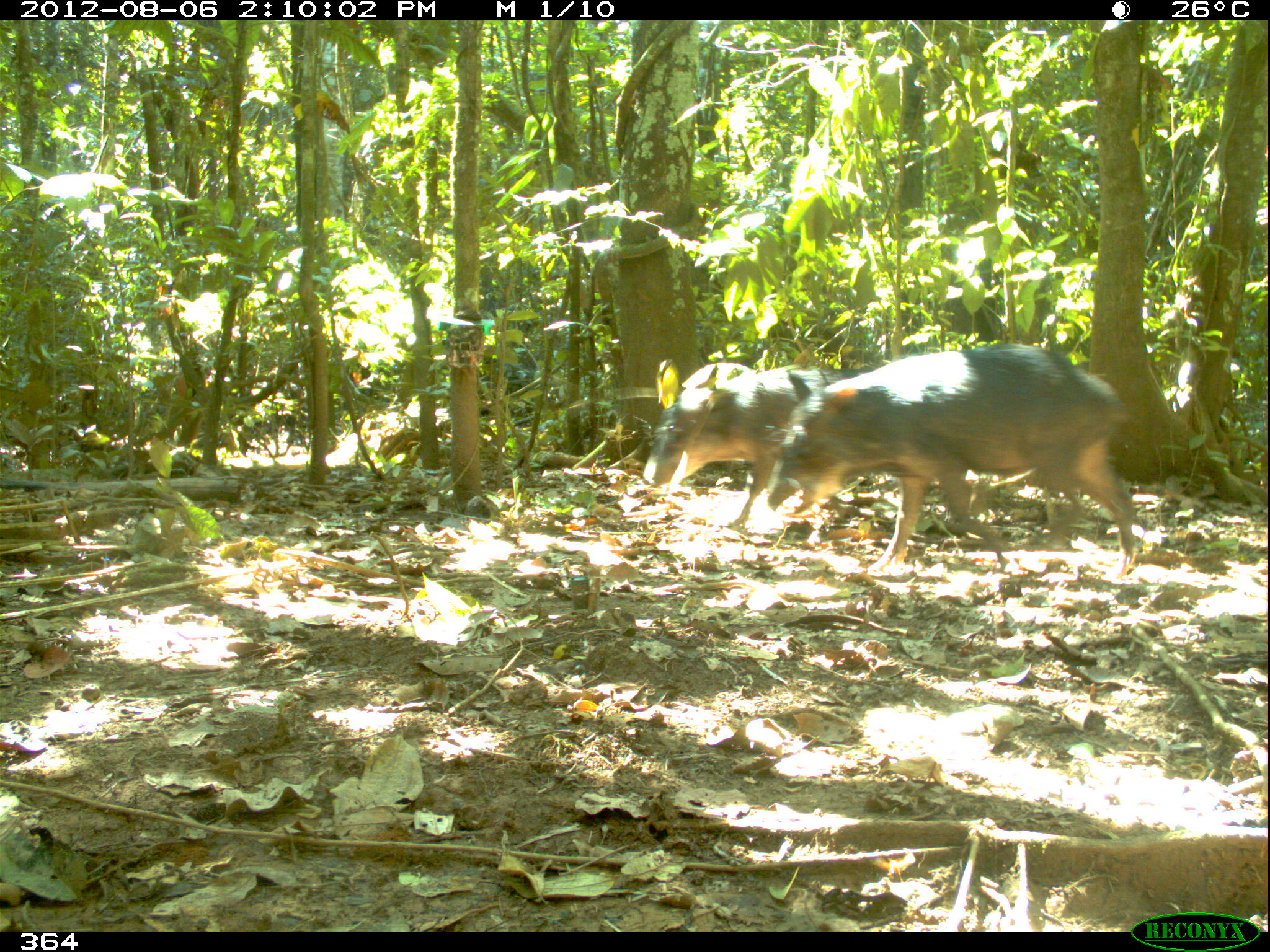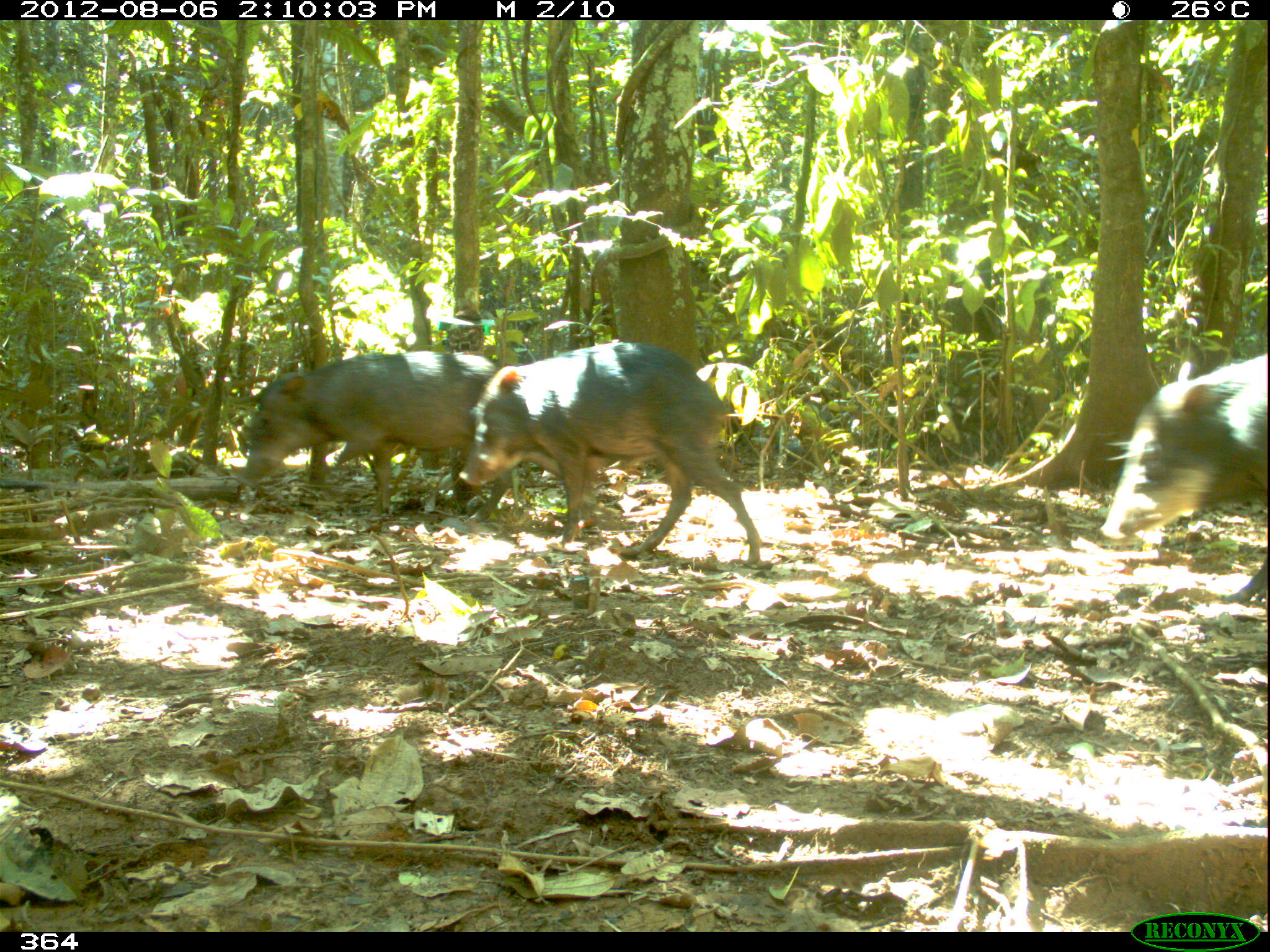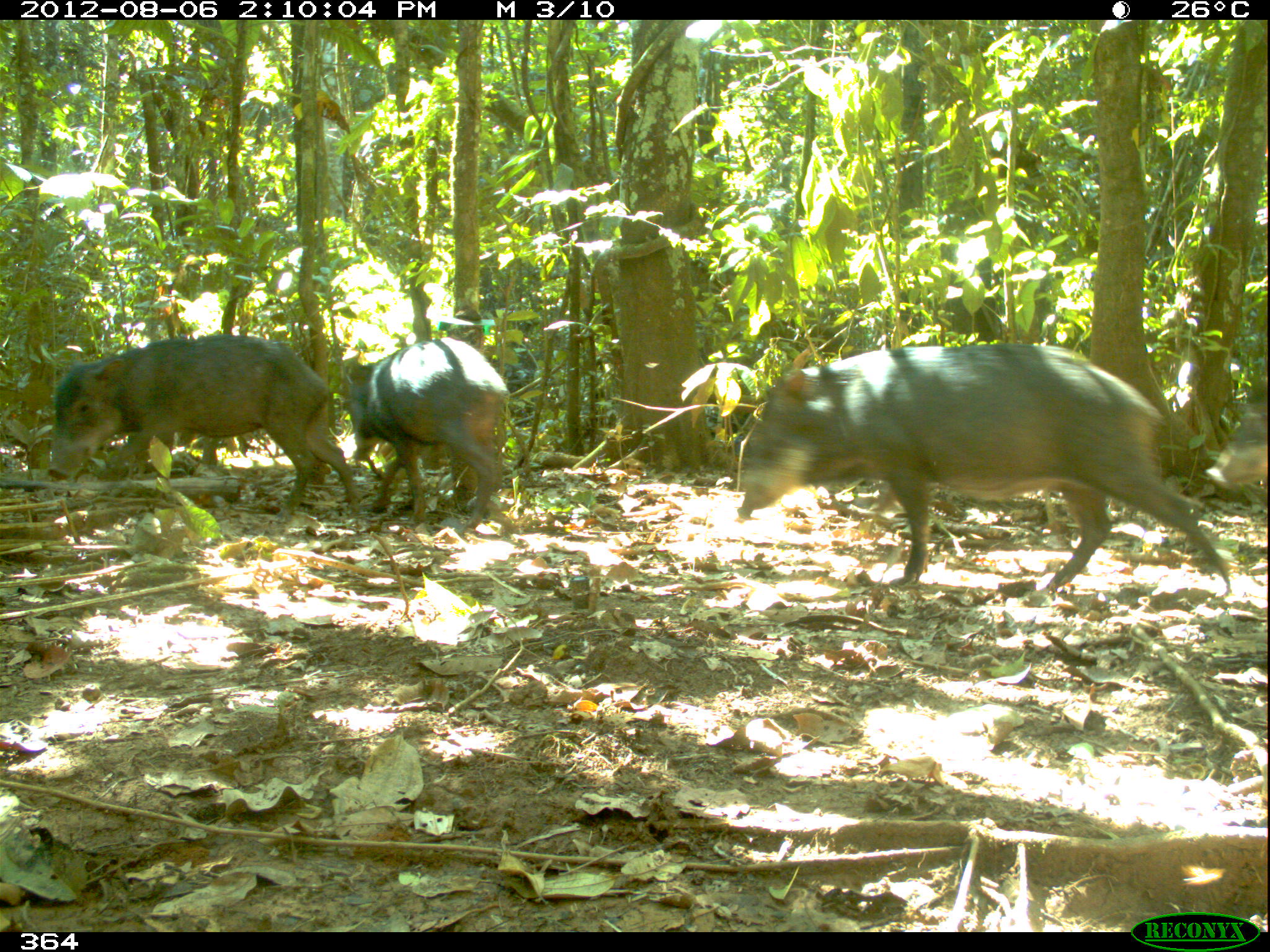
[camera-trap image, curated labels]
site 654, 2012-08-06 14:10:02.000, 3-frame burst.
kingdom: Animalia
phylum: Chordata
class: Mammalia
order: Artiodactyla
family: Tayassuidae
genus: Tayassu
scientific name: Tayassu pecari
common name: white-lipped peccary